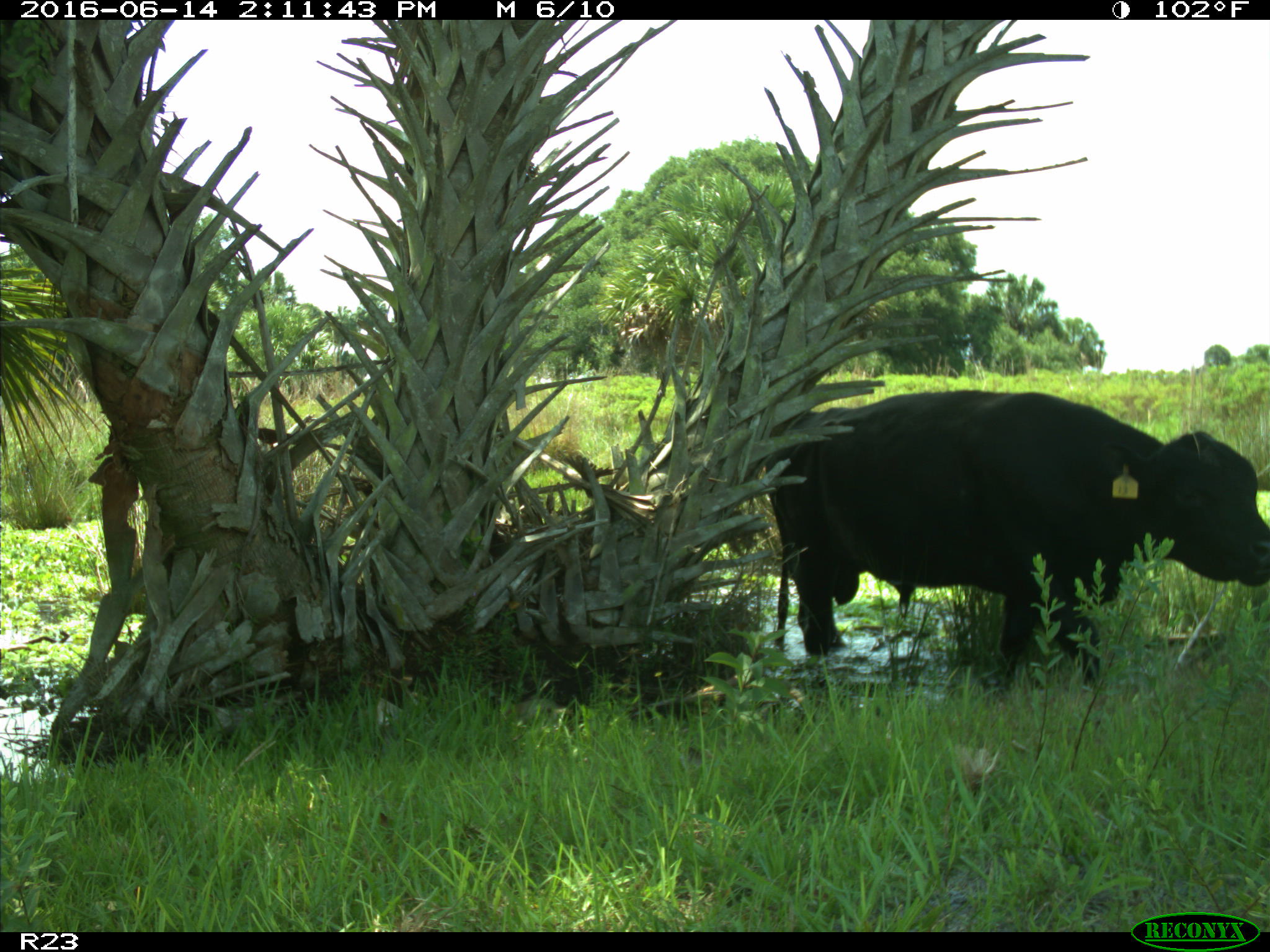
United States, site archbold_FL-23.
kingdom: Animalia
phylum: Chordata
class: Mammalia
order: Artiodactyla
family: Bovidae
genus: Bos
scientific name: Bos taurus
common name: domestic cow